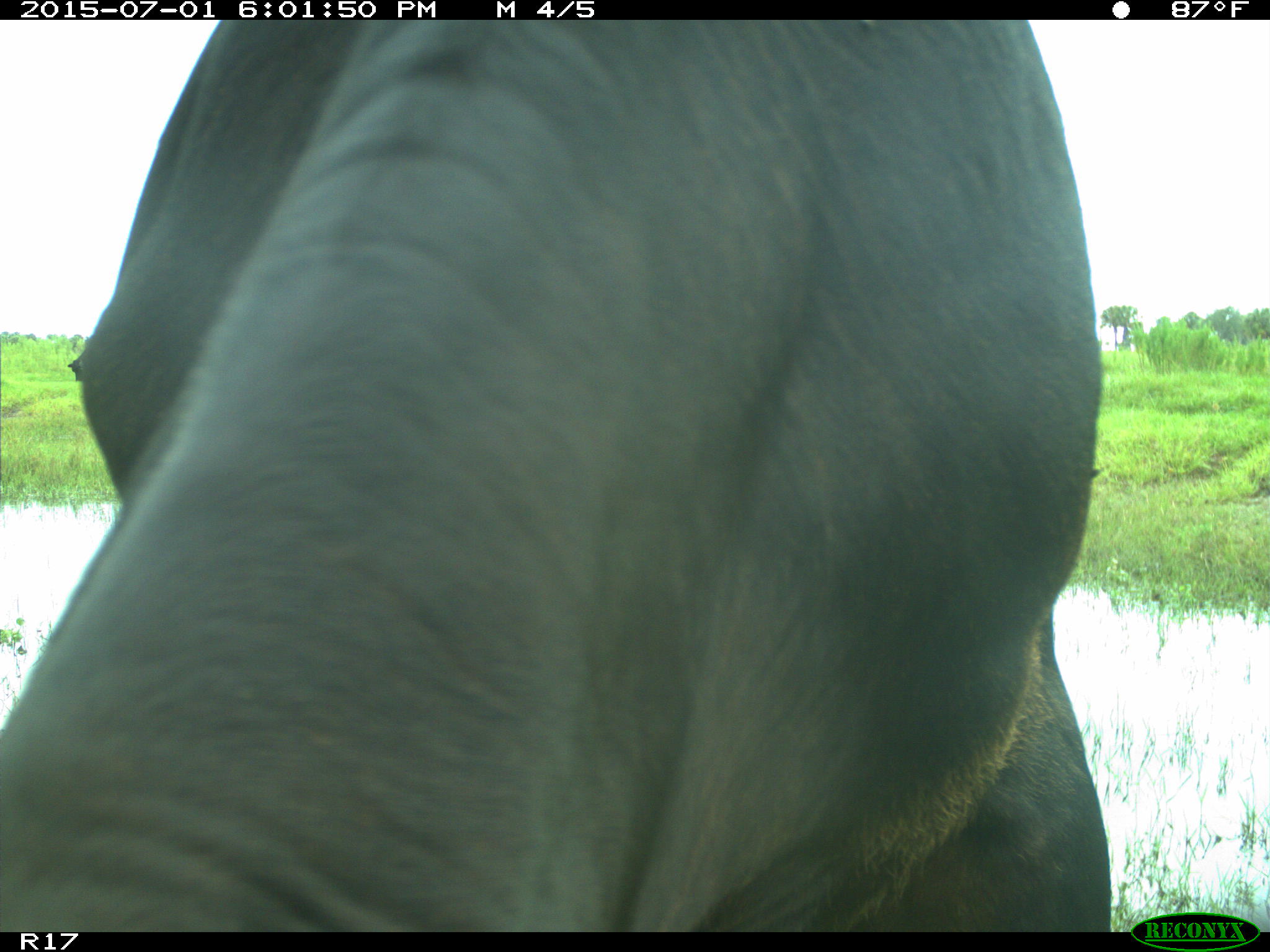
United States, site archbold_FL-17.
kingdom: Animalia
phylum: Chordata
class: Mammalia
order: Artiodactyla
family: Bovidae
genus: Bos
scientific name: Bos taurus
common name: domestic cow